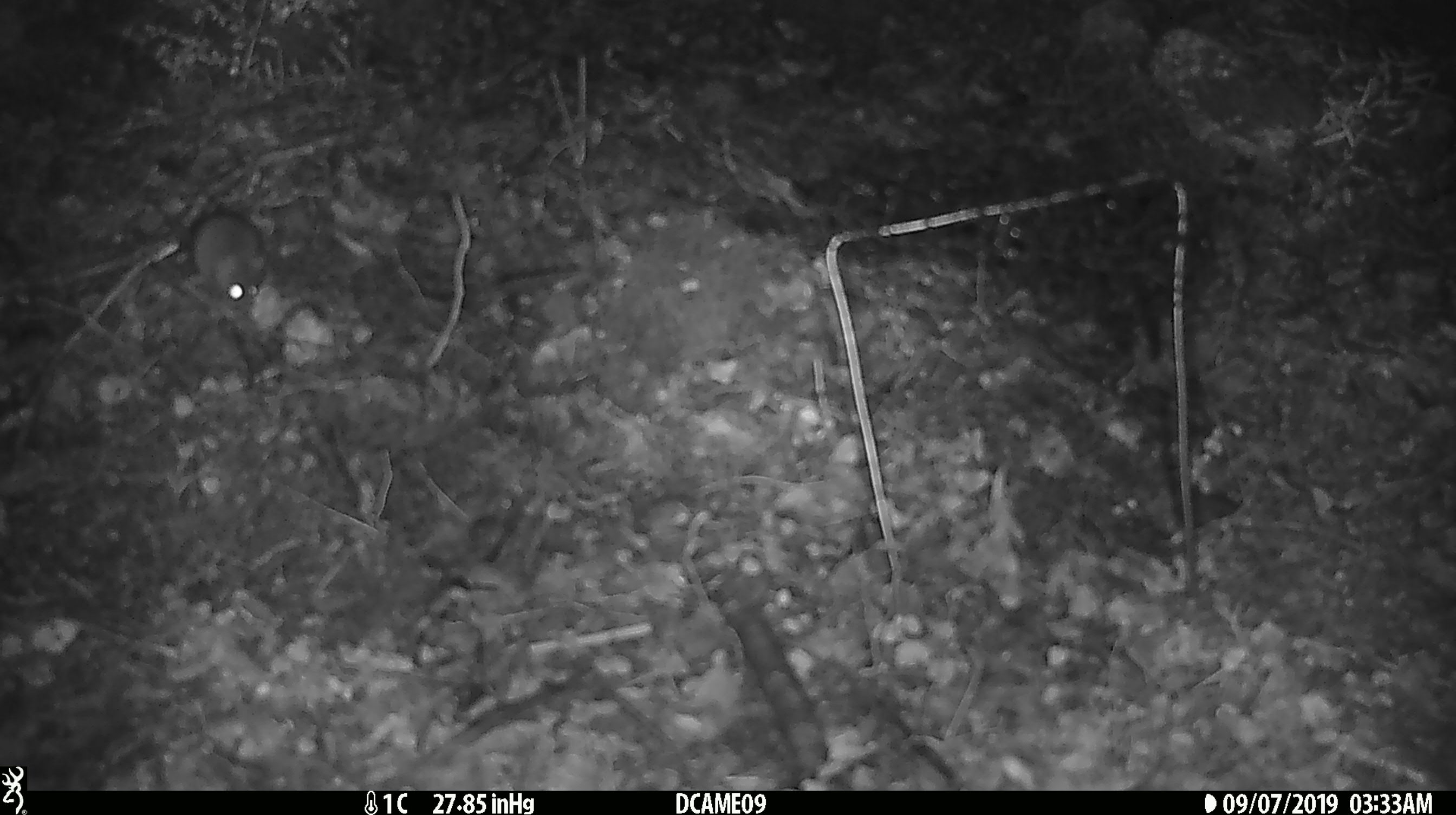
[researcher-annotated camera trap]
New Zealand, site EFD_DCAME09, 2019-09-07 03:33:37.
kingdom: Animalia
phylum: Chordata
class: Mammalia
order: Rodentia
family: Muridae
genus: Mus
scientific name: Mus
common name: mouse